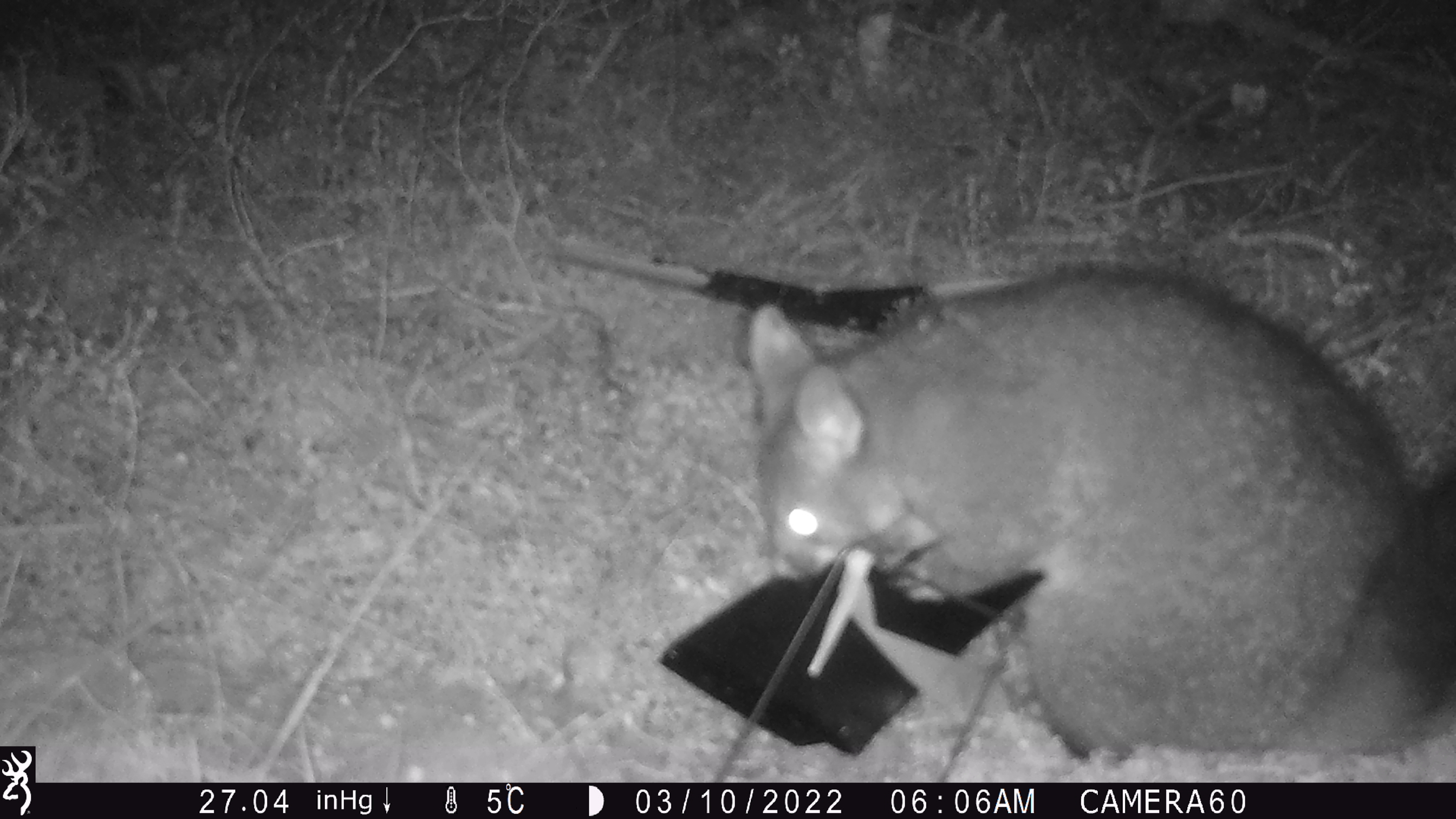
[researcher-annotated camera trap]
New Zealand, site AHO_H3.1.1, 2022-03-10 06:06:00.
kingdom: Animalia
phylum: Chordata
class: Mammalia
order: Diprotodontia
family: Phalangeridae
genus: Trichosurus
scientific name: Trichosurus vulpecula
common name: common brushtail possum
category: possum